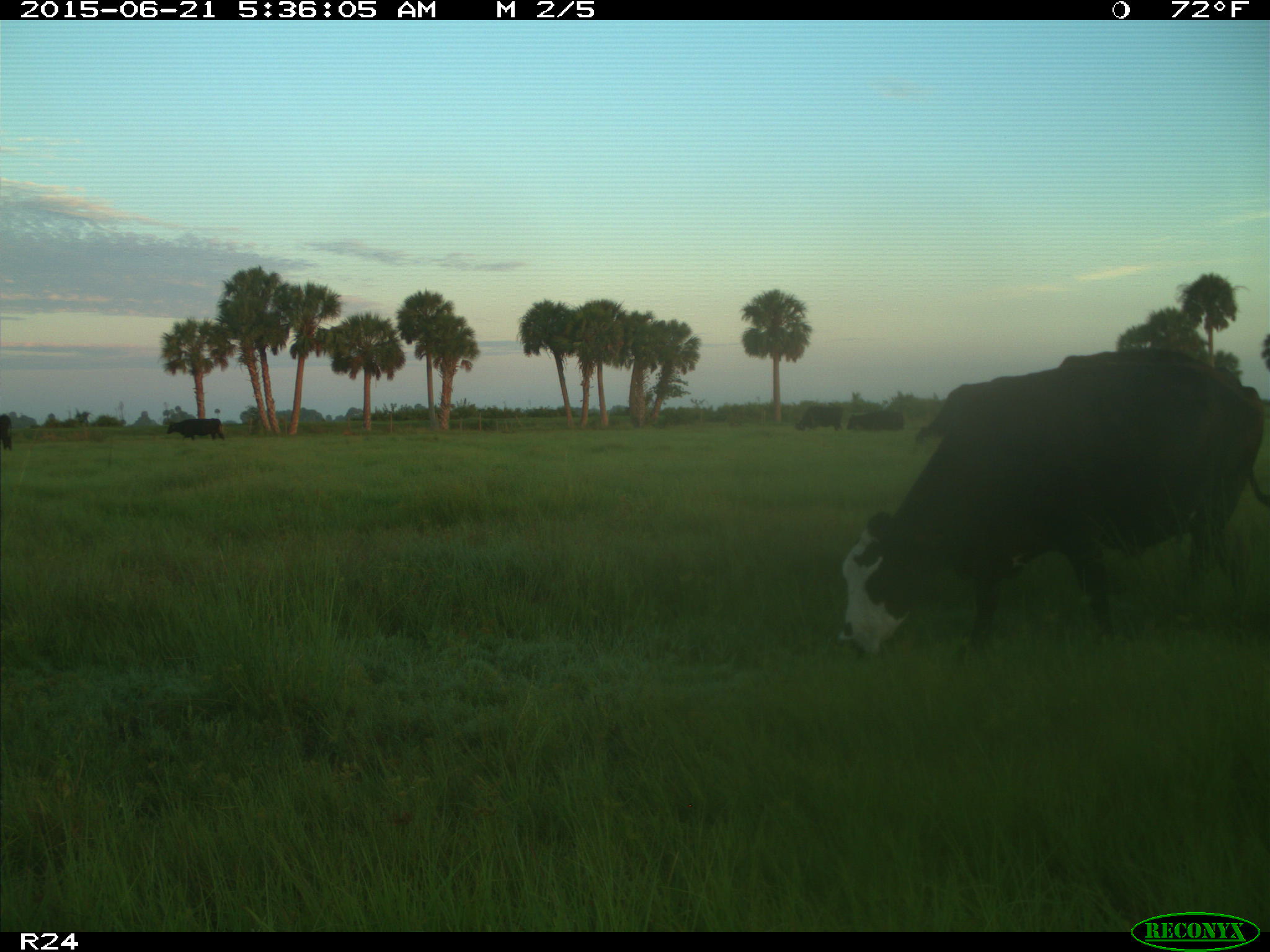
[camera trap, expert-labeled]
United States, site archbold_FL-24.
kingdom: Animalia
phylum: Chordata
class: Mammalia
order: Artiodactyla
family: Bovidae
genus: Bos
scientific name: Bos taurus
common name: domestic cow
Bos taurus (domestic cow).